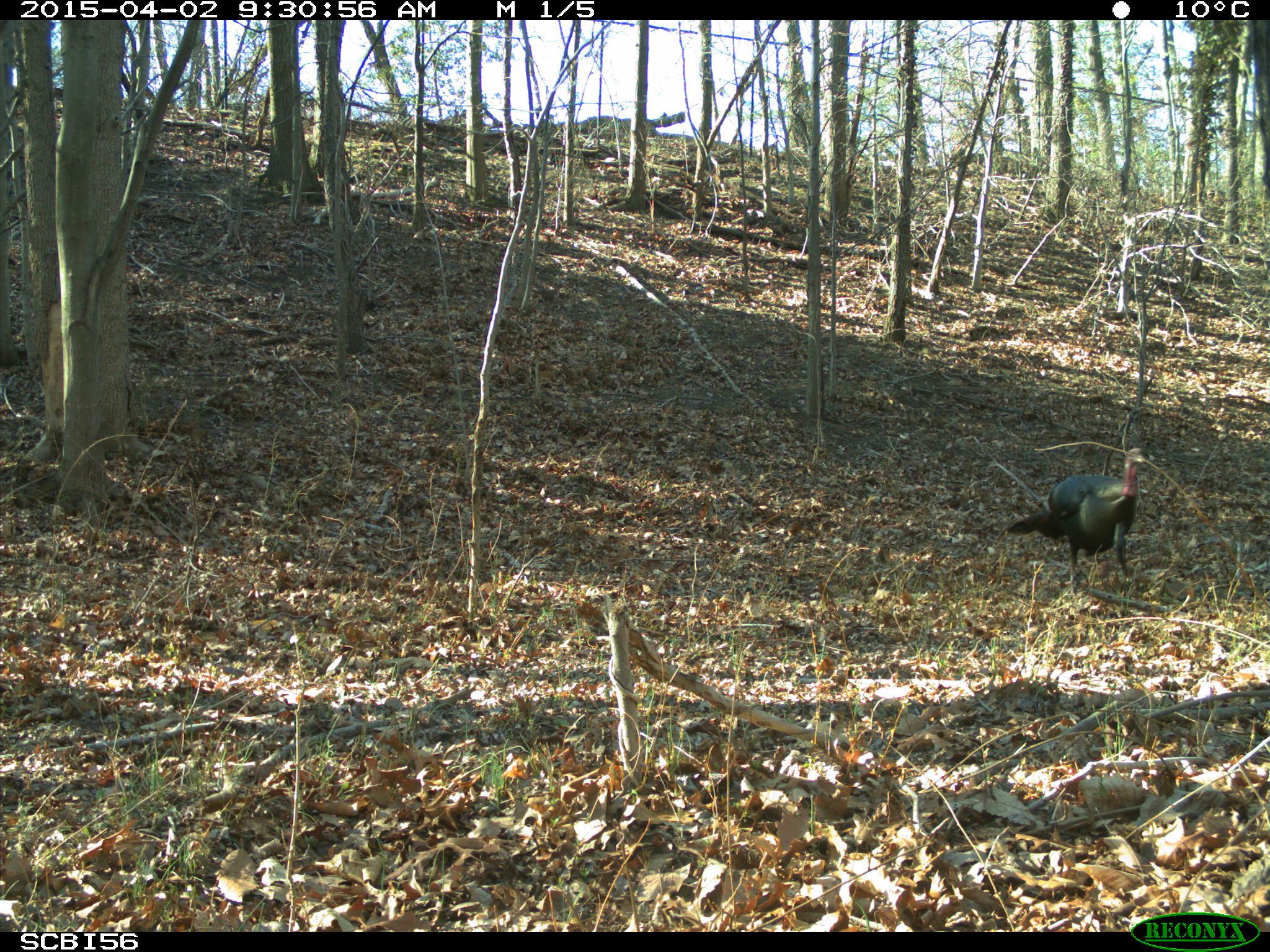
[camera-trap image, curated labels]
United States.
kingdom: Animalia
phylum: Chordata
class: Aves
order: Galliformes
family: Phasianidae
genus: Meleagris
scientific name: Meleagris gallopavo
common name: wild turkey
Wild Turkey (Meleagris gallopavo).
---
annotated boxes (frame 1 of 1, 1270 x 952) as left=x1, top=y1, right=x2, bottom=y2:
Wild Turkey: left=1001, top=441, right=1153, bottom=587